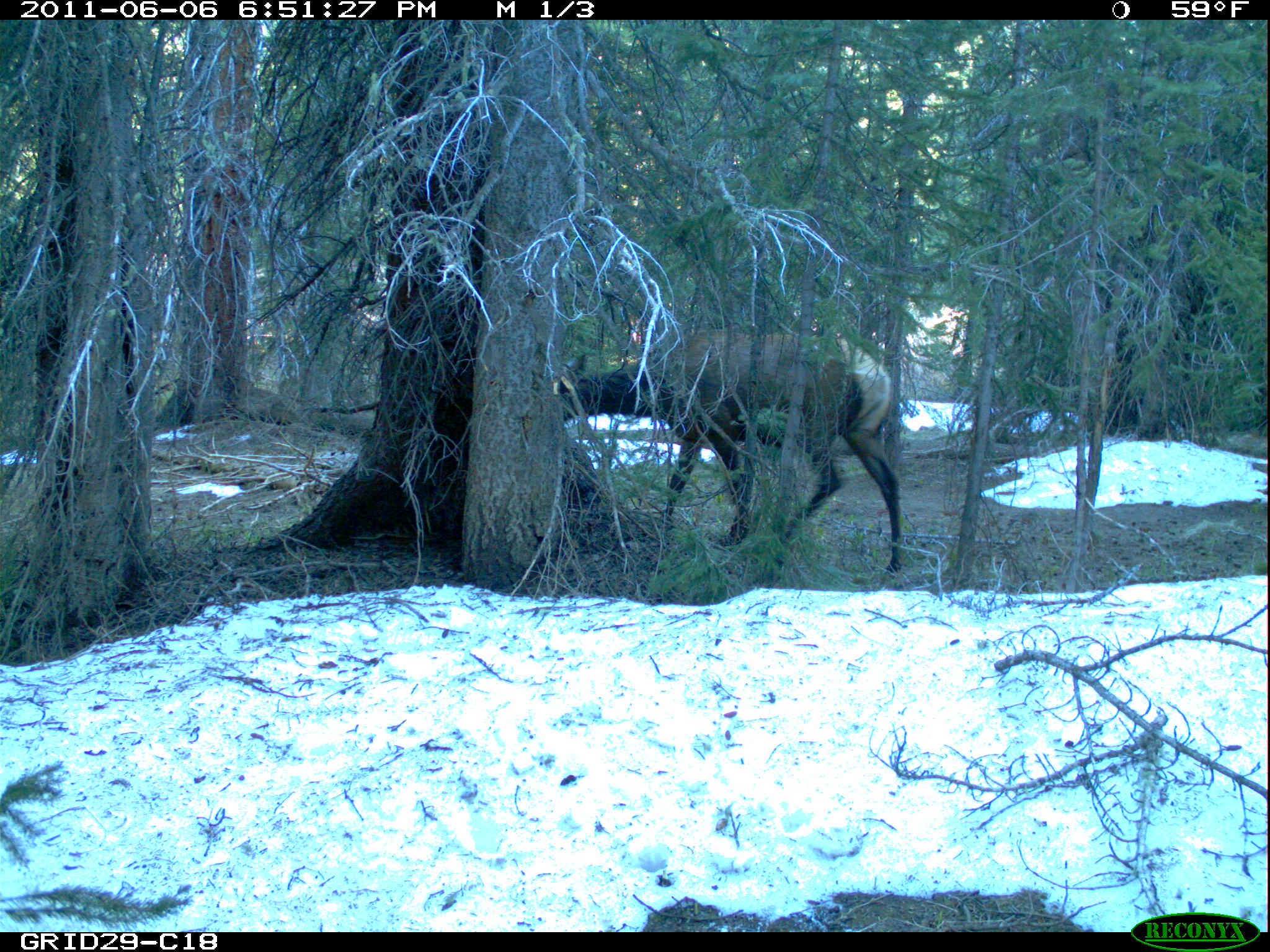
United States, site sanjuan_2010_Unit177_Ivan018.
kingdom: Animalia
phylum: Chordata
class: Mammalia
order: Artiodactyla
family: Cervidae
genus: Cervus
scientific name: Cervus elaphus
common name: red deer